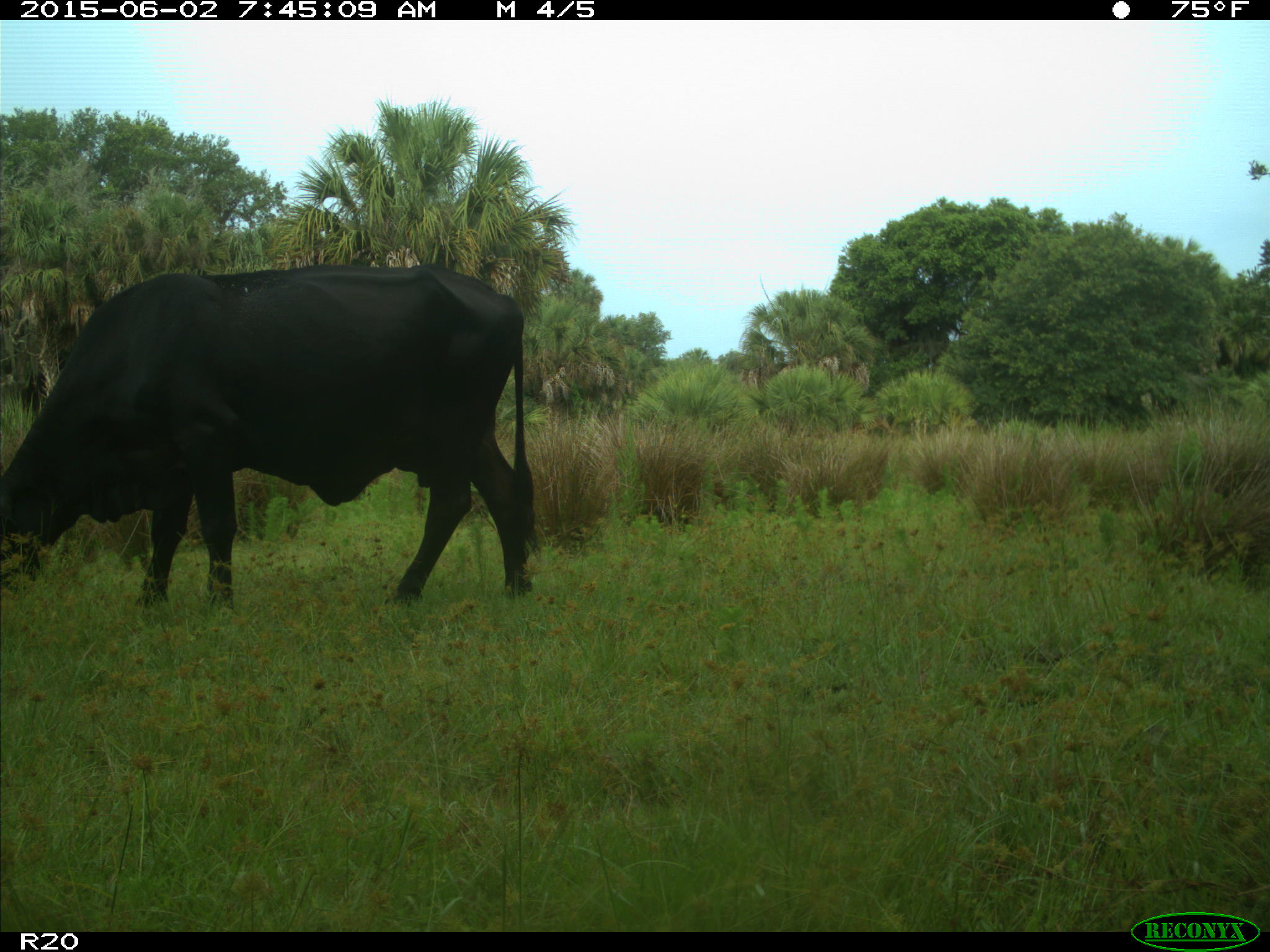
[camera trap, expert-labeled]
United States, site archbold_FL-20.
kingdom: Animalia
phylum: Chordata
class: Mammalia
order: Artiodactyla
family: Bovidae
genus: Bos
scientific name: Bos taurus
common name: domestic cow